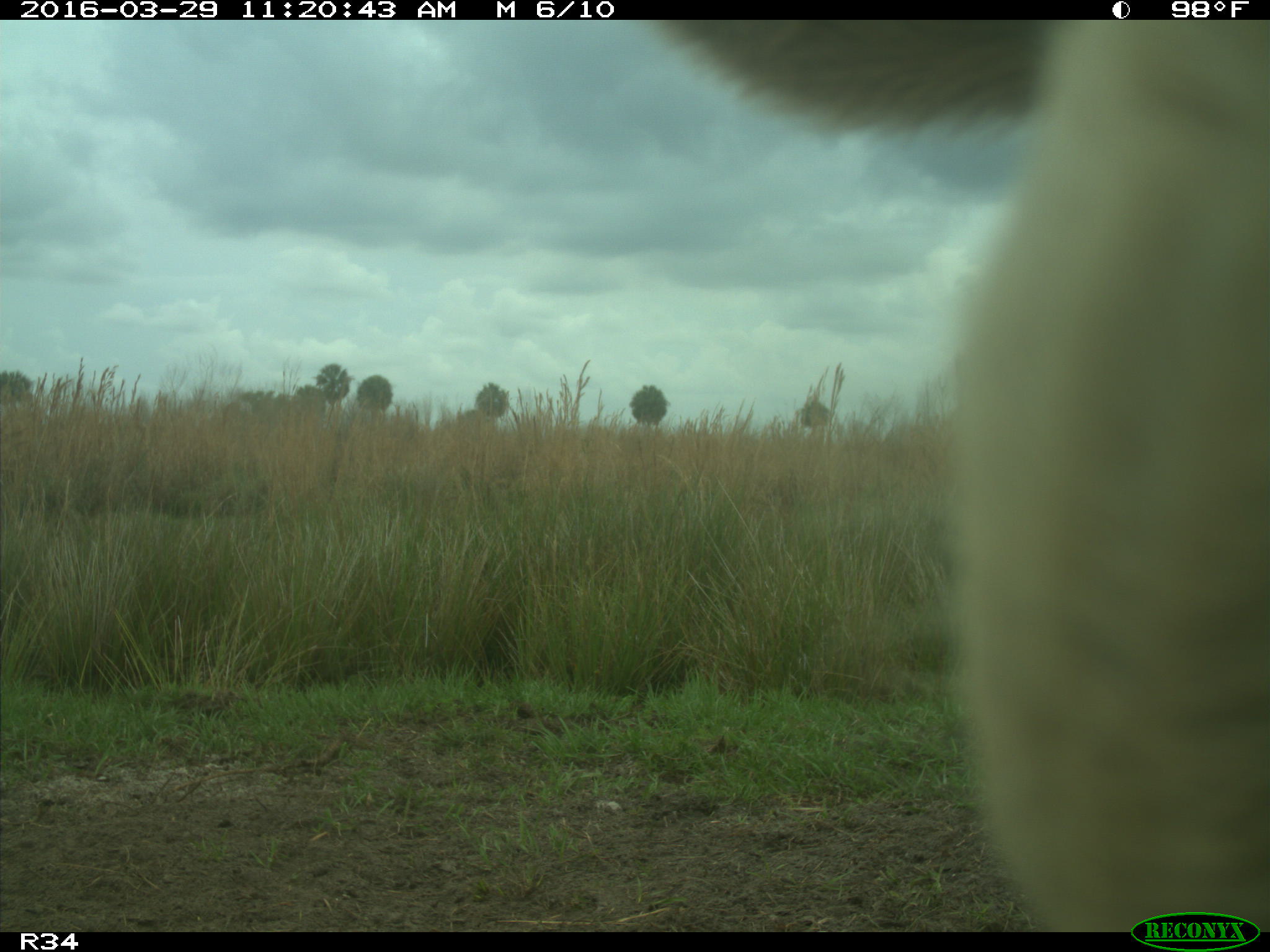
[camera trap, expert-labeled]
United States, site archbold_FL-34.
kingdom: Animalia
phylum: Chordata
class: Mammalia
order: Artiodactyla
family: Bovidae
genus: Bos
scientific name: Bos taurus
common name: domestic cow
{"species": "Bos taurus (domestic cow)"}